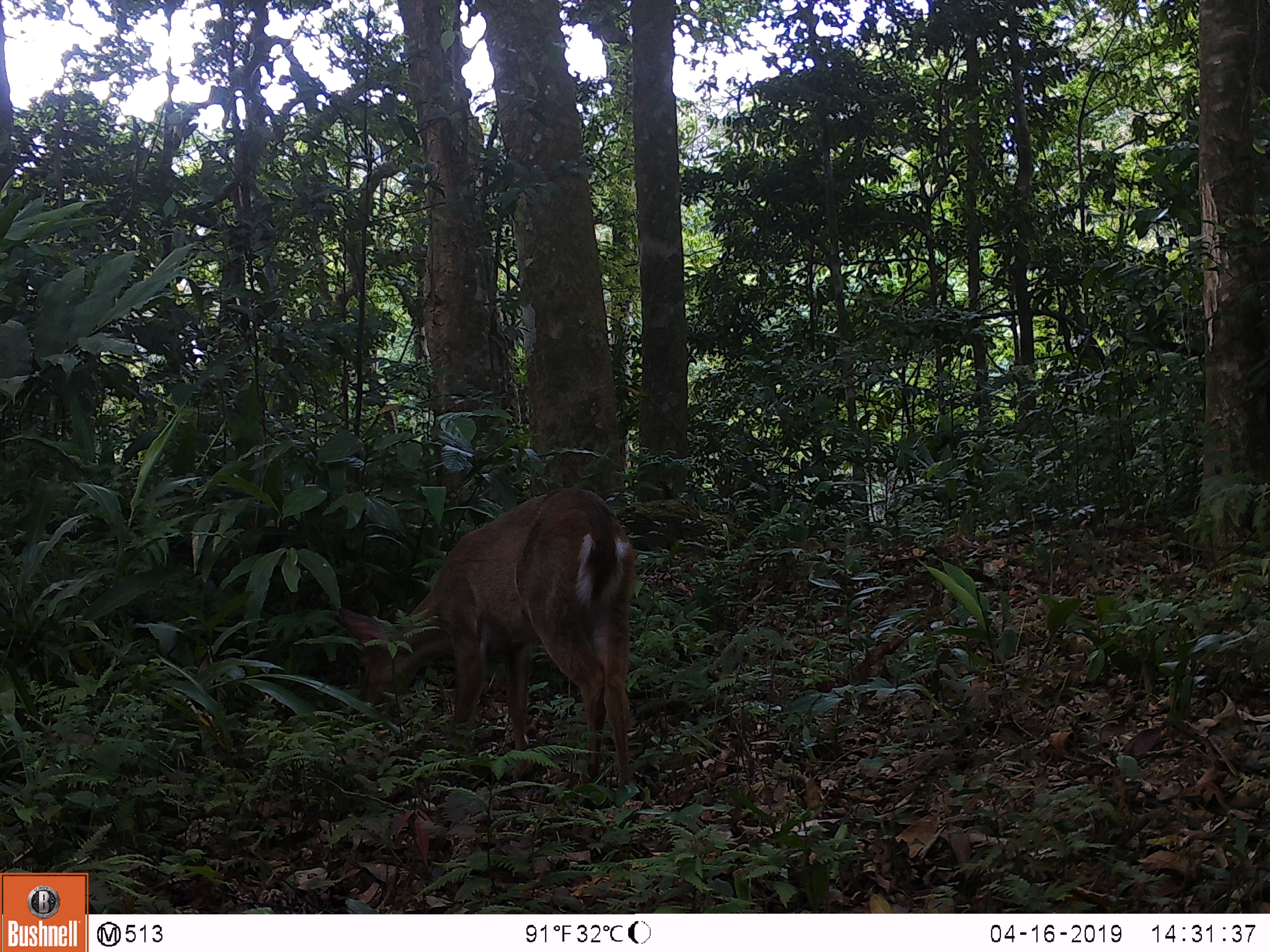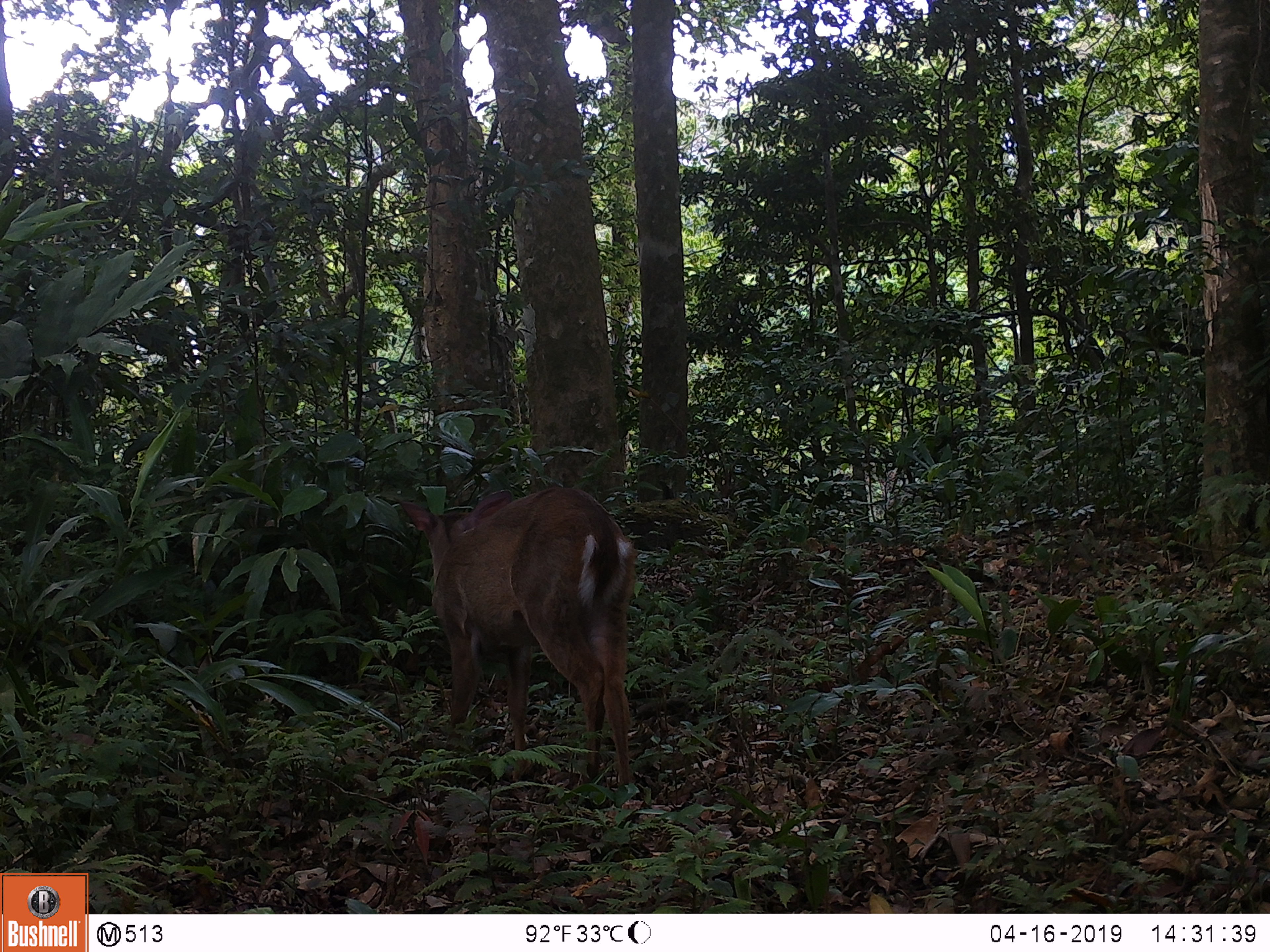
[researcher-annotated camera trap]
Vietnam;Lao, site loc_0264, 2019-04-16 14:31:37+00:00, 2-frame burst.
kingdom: Animalia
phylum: Chordata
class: Mammalia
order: Artiodactyla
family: Cervidae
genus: Muntiacus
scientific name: Muntiacus vuquangensis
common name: large-antlered muntjac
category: large antlered muntjac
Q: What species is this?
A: Large antlered muntjac (large-antlered muntjac) (Muntiacus vuquangensis).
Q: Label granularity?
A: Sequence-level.